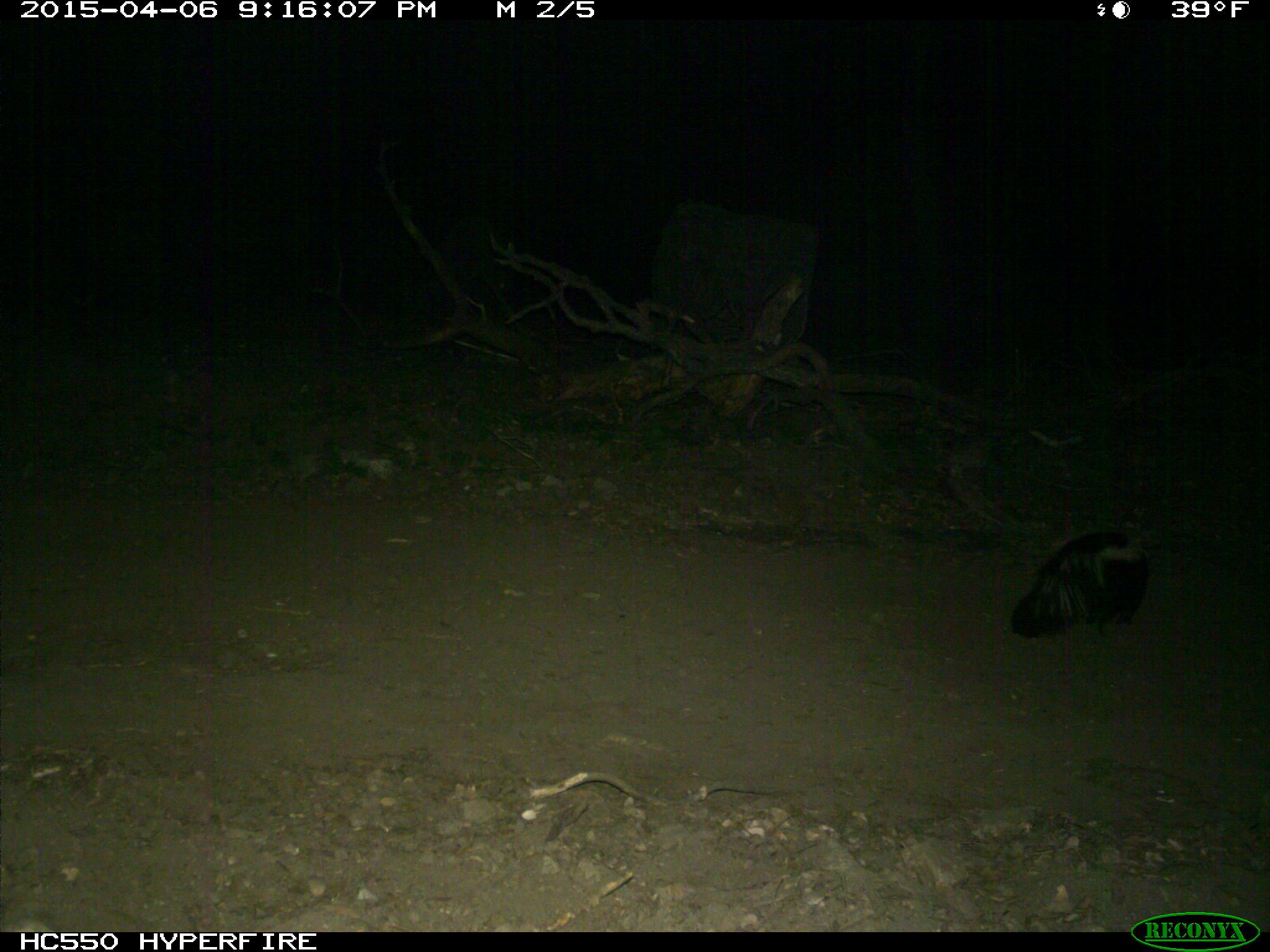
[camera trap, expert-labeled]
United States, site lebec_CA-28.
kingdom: Animalia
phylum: Chordata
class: Mammalia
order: Carnivora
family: Mephitidae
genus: Mephitis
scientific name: Mephitis mephitis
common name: striped skunk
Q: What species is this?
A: Mephitis mephitis (striped skunk).